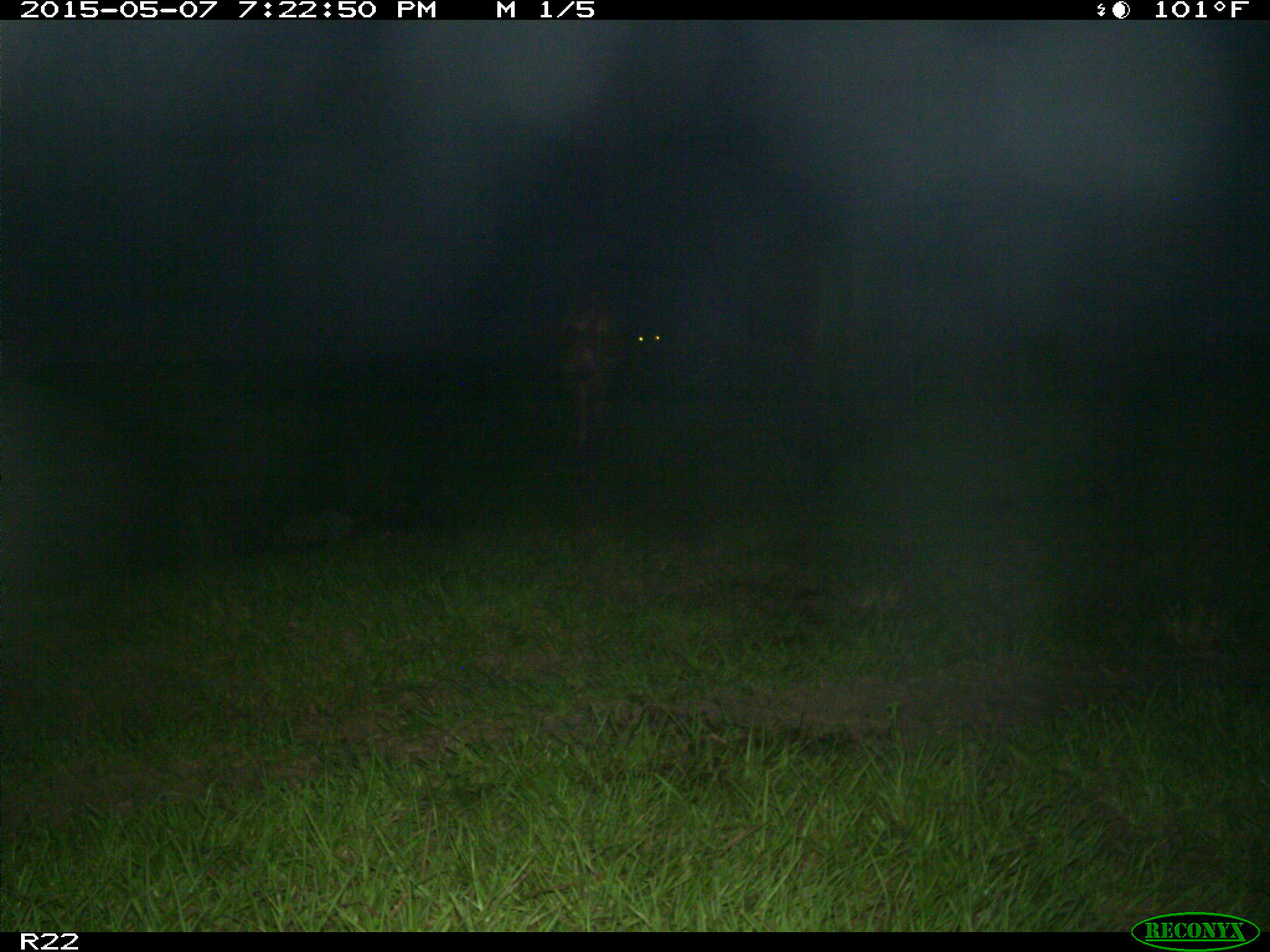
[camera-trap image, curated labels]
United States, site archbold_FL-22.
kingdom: Animalia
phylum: Chordata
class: Mammalia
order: Artiodactyla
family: Bovidae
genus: Bos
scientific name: Bos taurus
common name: domestic cow